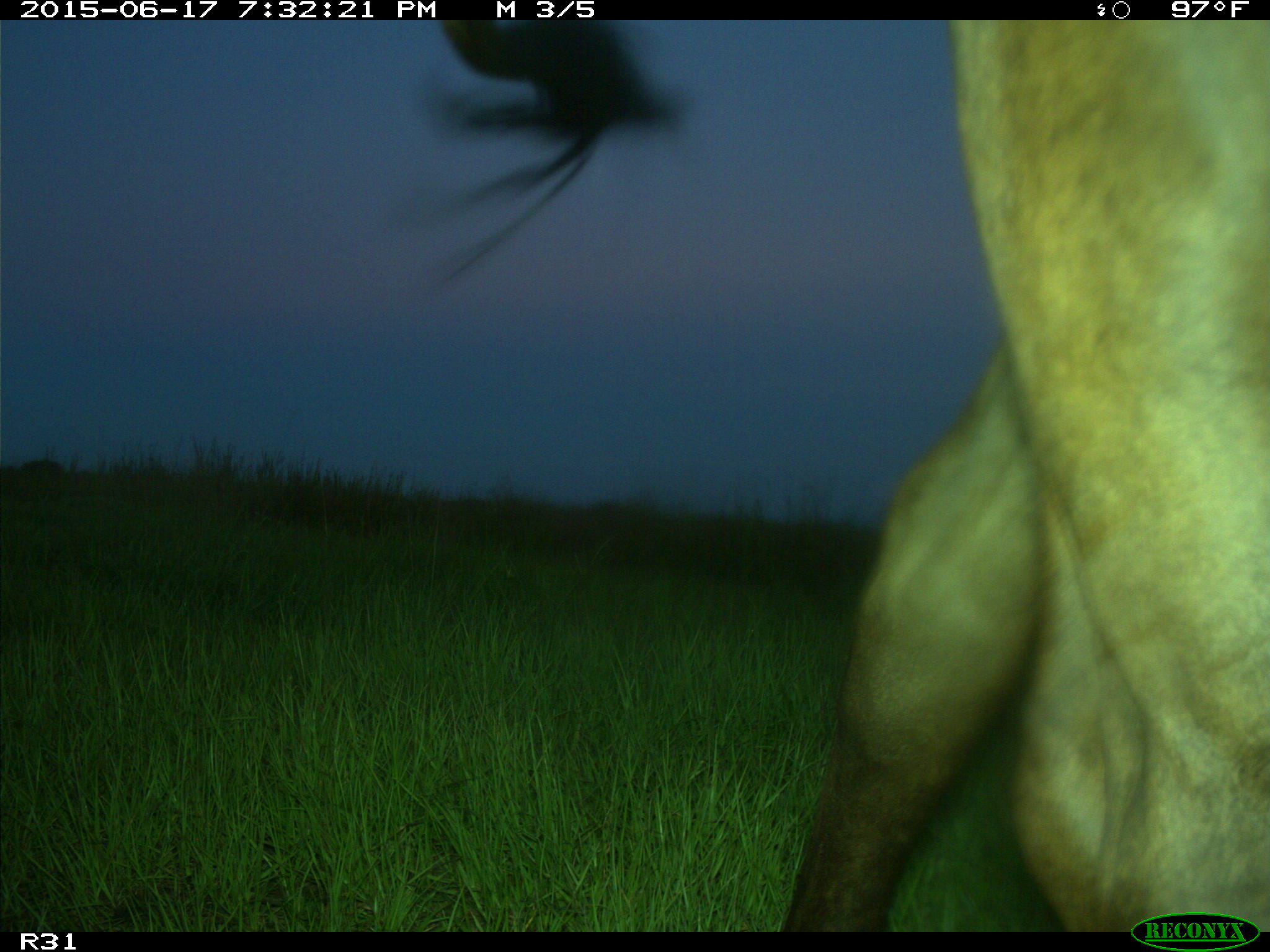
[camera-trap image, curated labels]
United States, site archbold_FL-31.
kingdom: Animalia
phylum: Chordata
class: Mammalia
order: Artiodactyla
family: Bovidae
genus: Bos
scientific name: Bos taurus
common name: domestic cow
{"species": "Bos taurus (domestic cow)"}